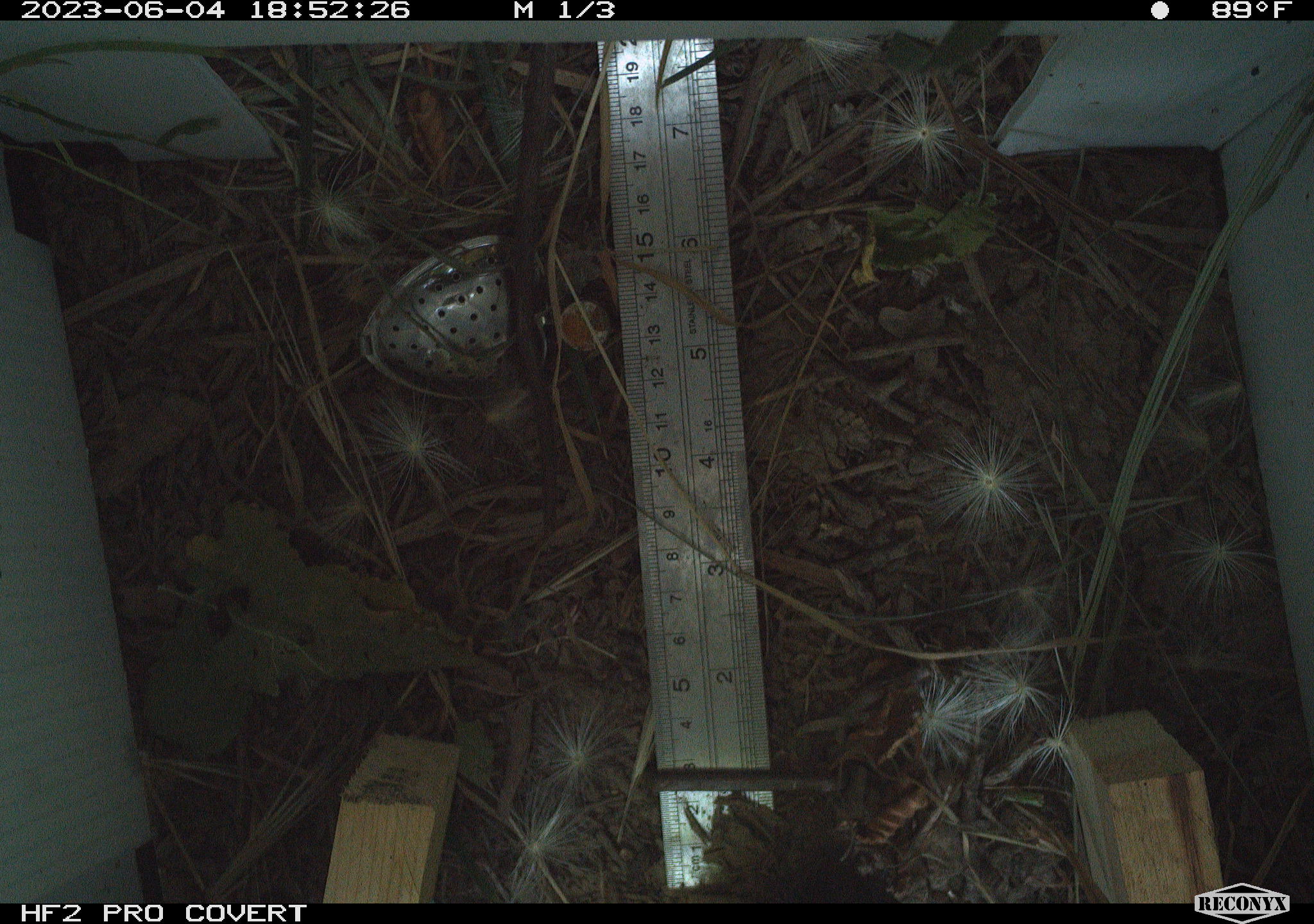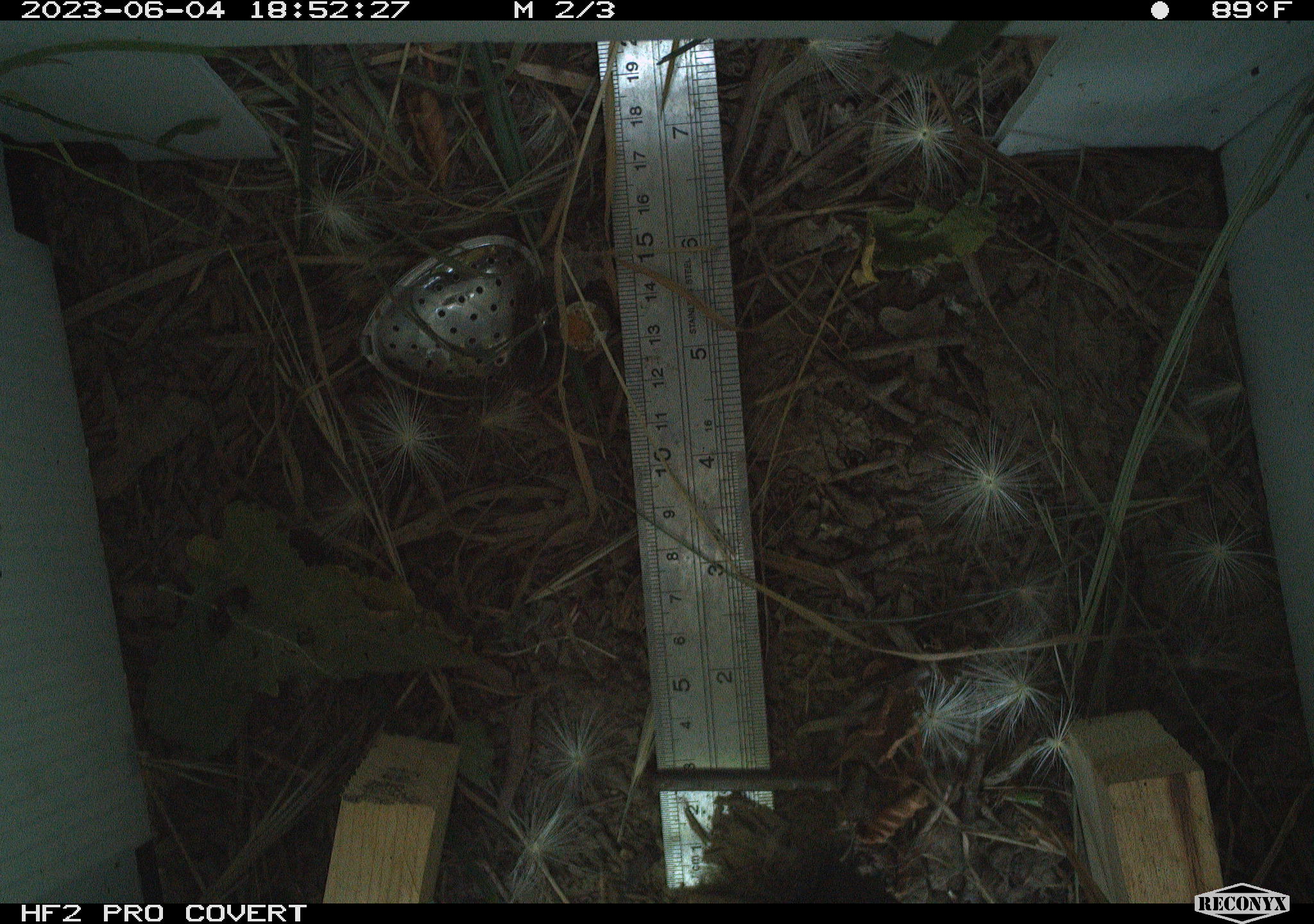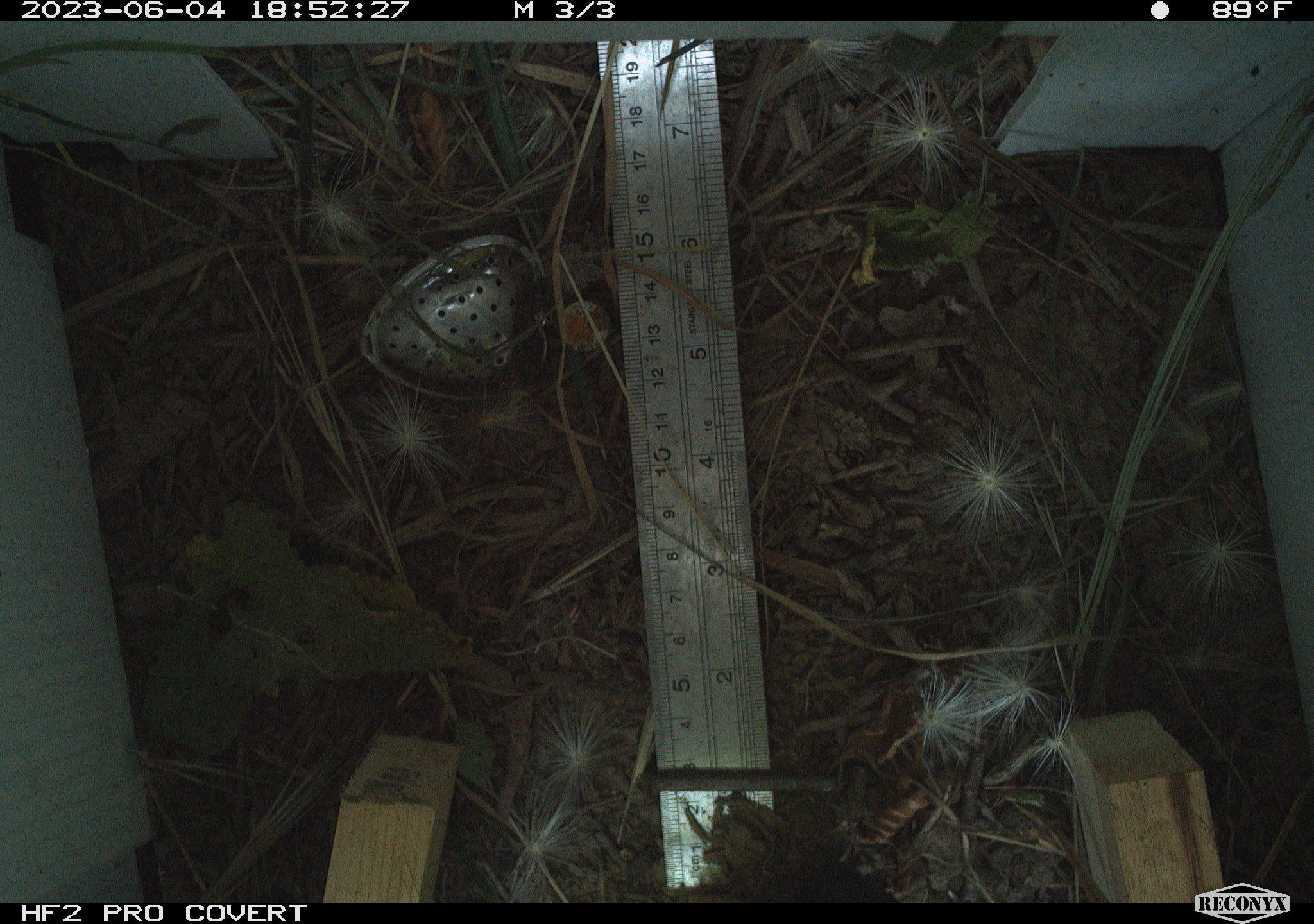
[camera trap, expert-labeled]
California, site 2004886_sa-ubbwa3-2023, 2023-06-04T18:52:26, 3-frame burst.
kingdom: Animalia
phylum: Chordata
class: Mammalia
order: Rodentia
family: Muridae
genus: Rattus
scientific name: Rattus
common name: rat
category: rattus species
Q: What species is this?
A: Rattus species (rat) (Rattus).